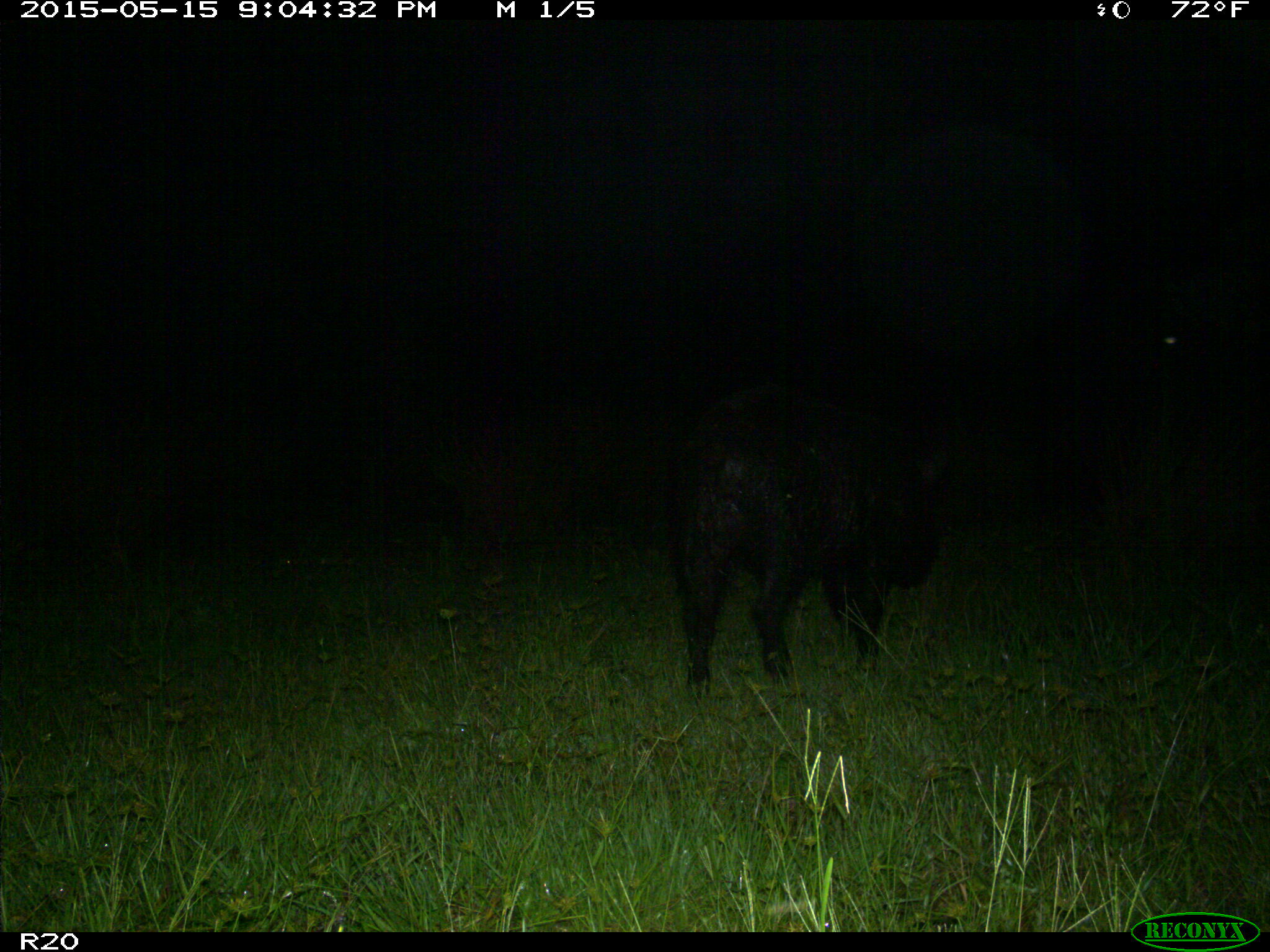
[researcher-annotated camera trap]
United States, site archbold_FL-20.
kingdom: Animalia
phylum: Chordata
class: Mammalia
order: Artiodactyla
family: Suidae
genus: Sus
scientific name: Sus scrofa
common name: wild boar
Sus scrofa (wild boar).